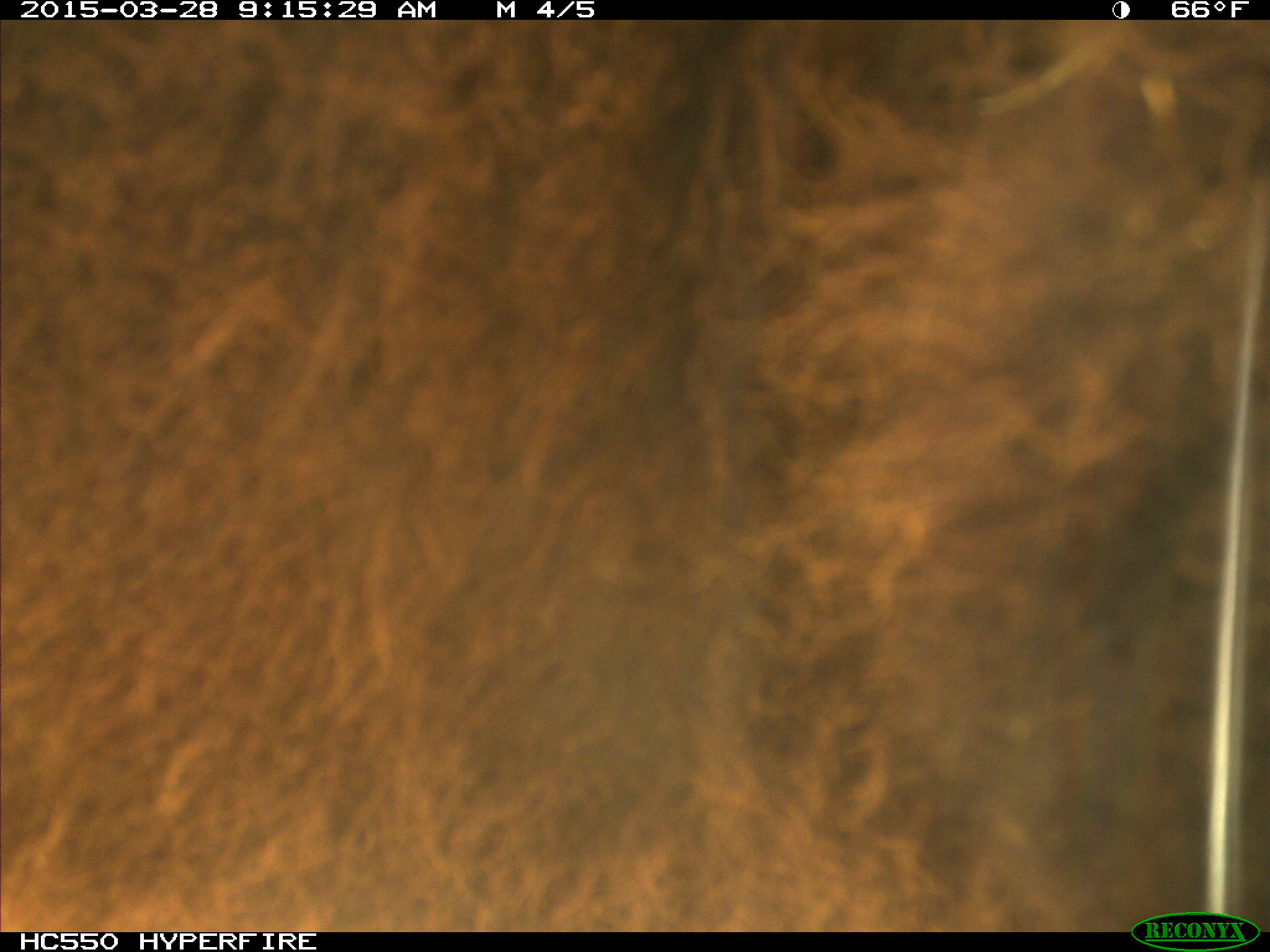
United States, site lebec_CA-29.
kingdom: Animalia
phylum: Chordata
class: Mammalia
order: Artiodactyla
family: Bovidae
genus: Bos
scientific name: Bos taurus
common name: domestic cow